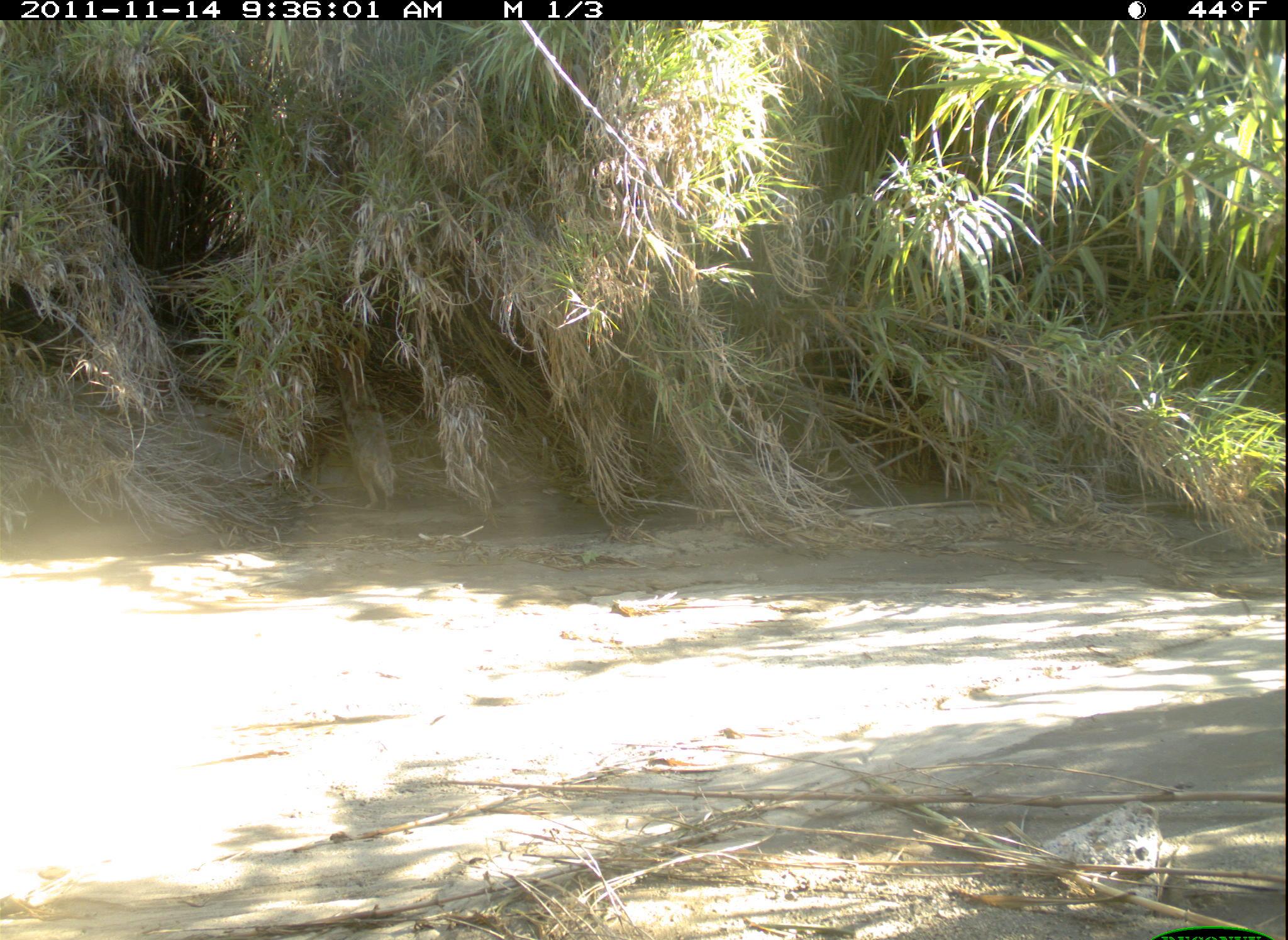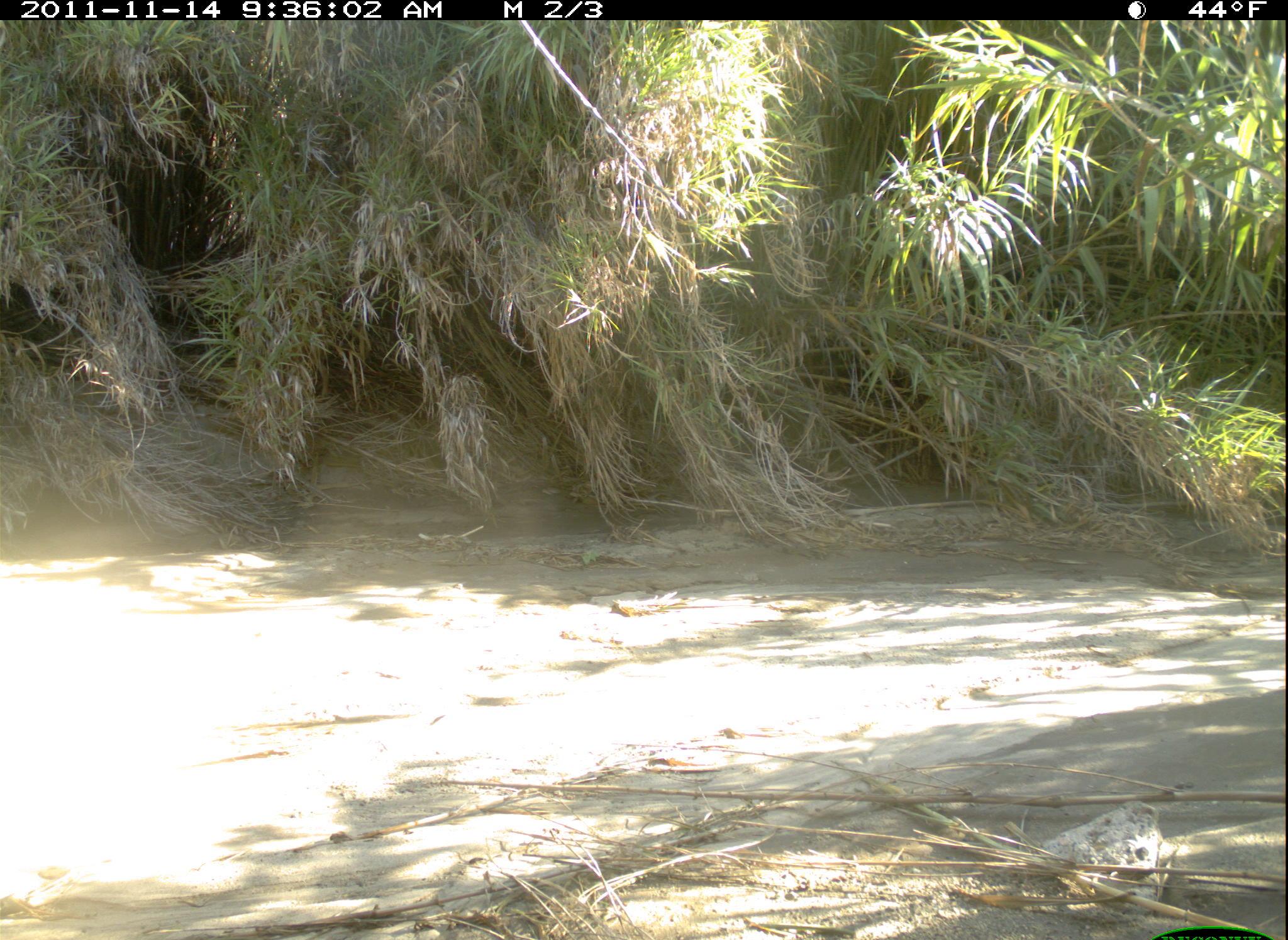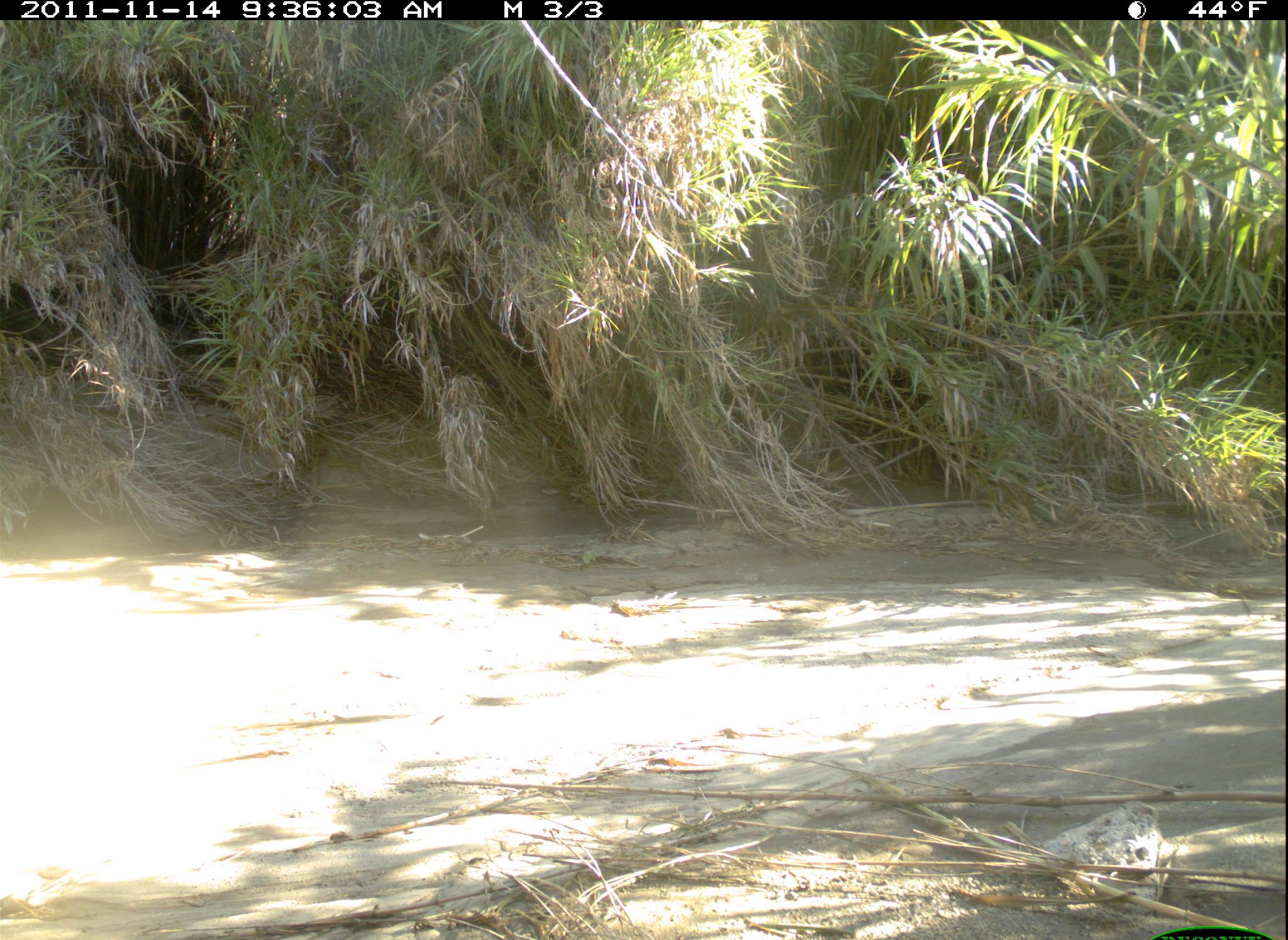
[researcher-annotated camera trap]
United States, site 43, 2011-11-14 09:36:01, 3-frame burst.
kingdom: Animalia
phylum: Chordata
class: Mammalia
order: Carnivora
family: Canidae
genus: Canis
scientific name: Canis latrans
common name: coyote